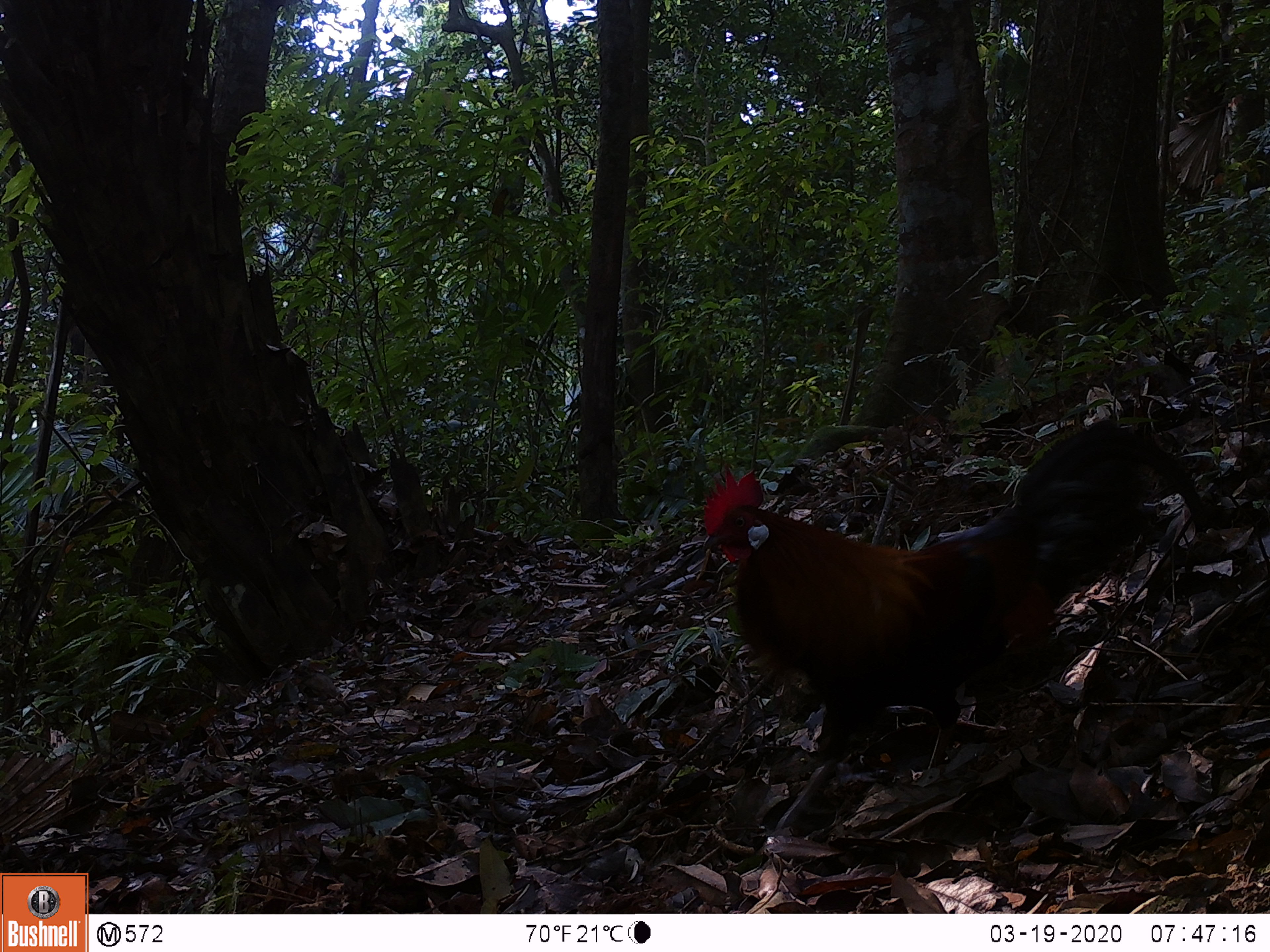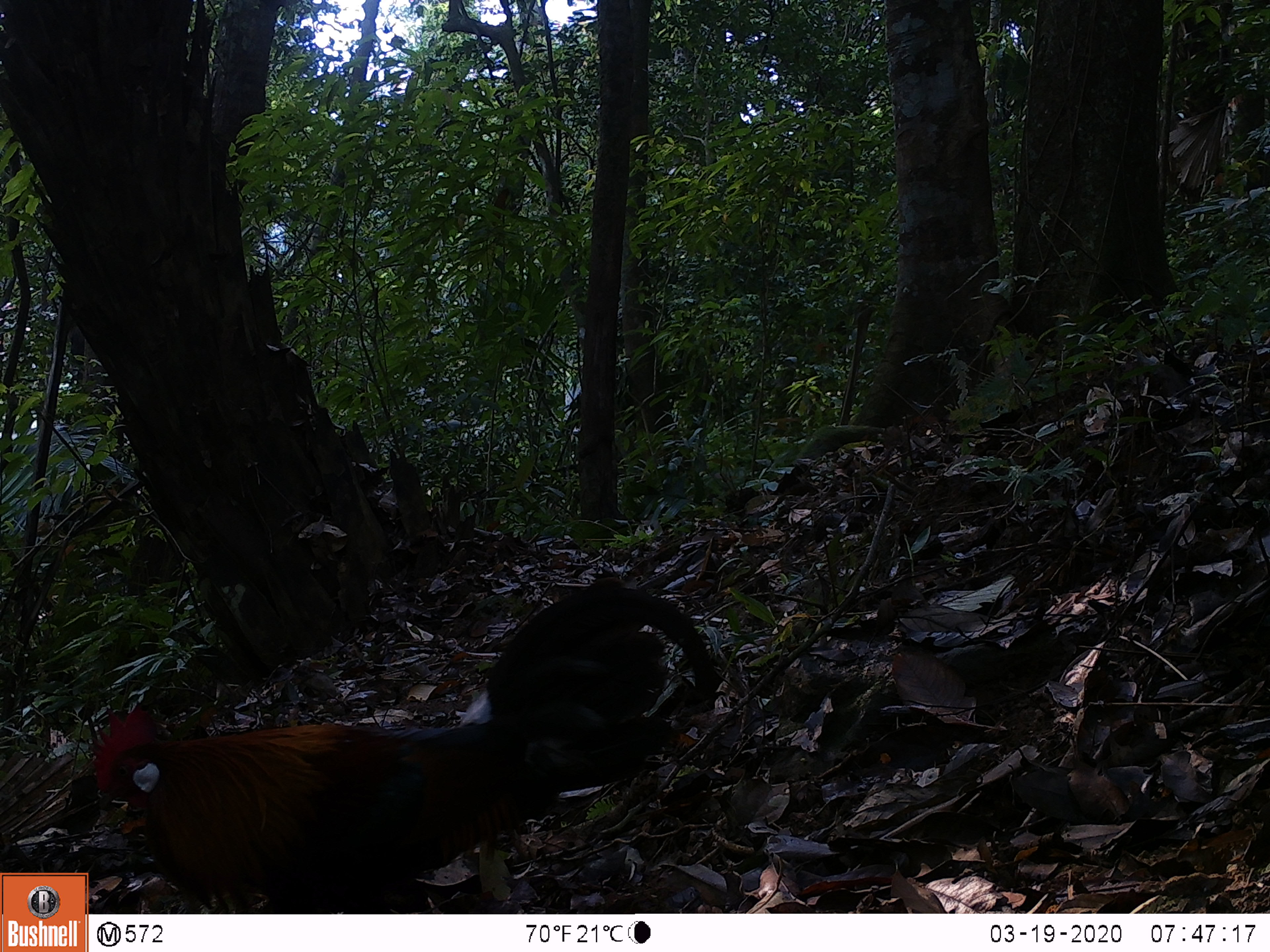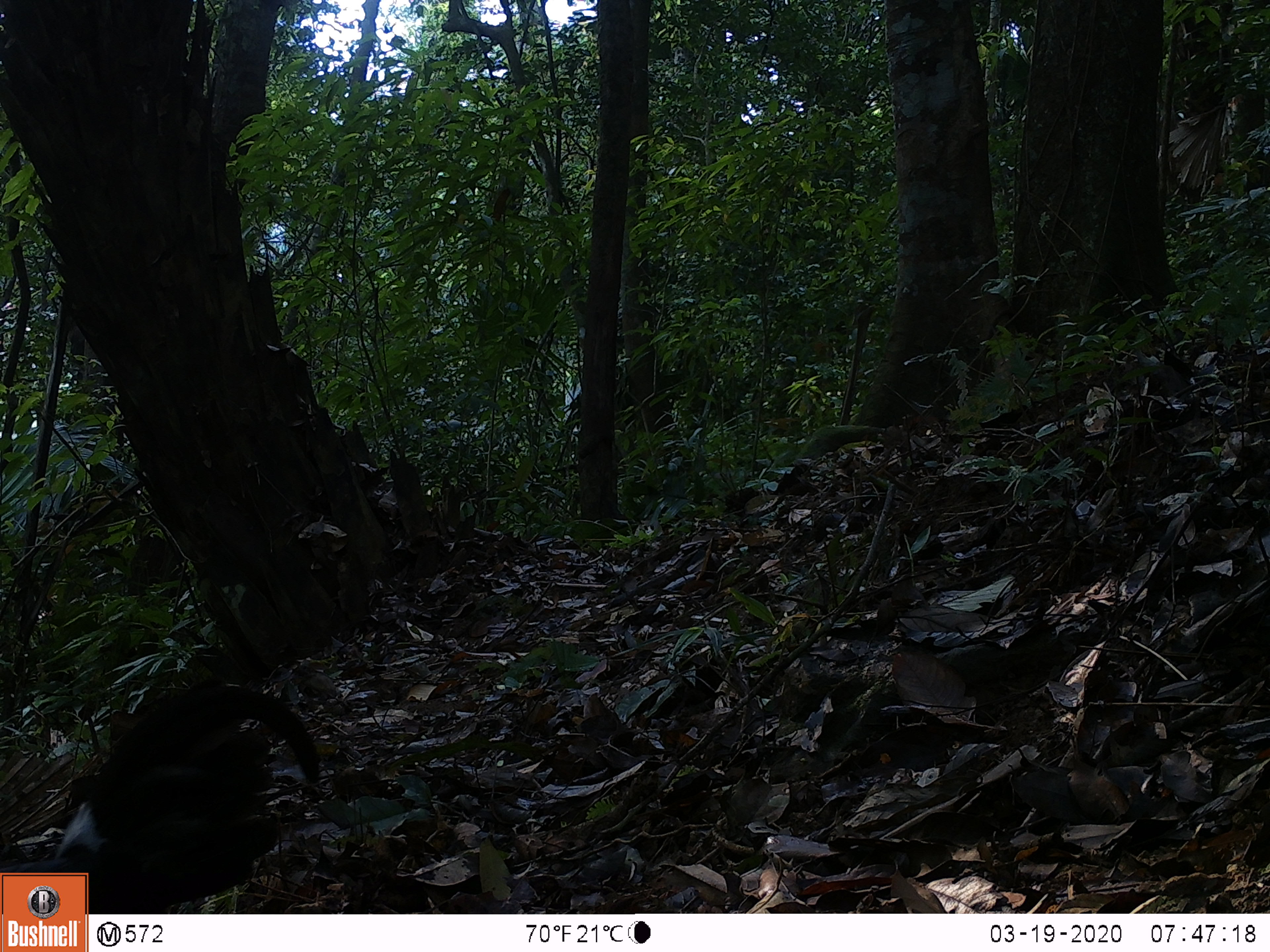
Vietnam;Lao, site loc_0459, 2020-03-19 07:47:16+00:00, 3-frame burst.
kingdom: Animalia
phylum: Chordata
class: Aves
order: Galliformes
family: Phasianidae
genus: Gallus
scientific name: Gallus gallus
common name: red junglefowl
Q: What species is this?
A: Red junglefowl (Gallus gallus).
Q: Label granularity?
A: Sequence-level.